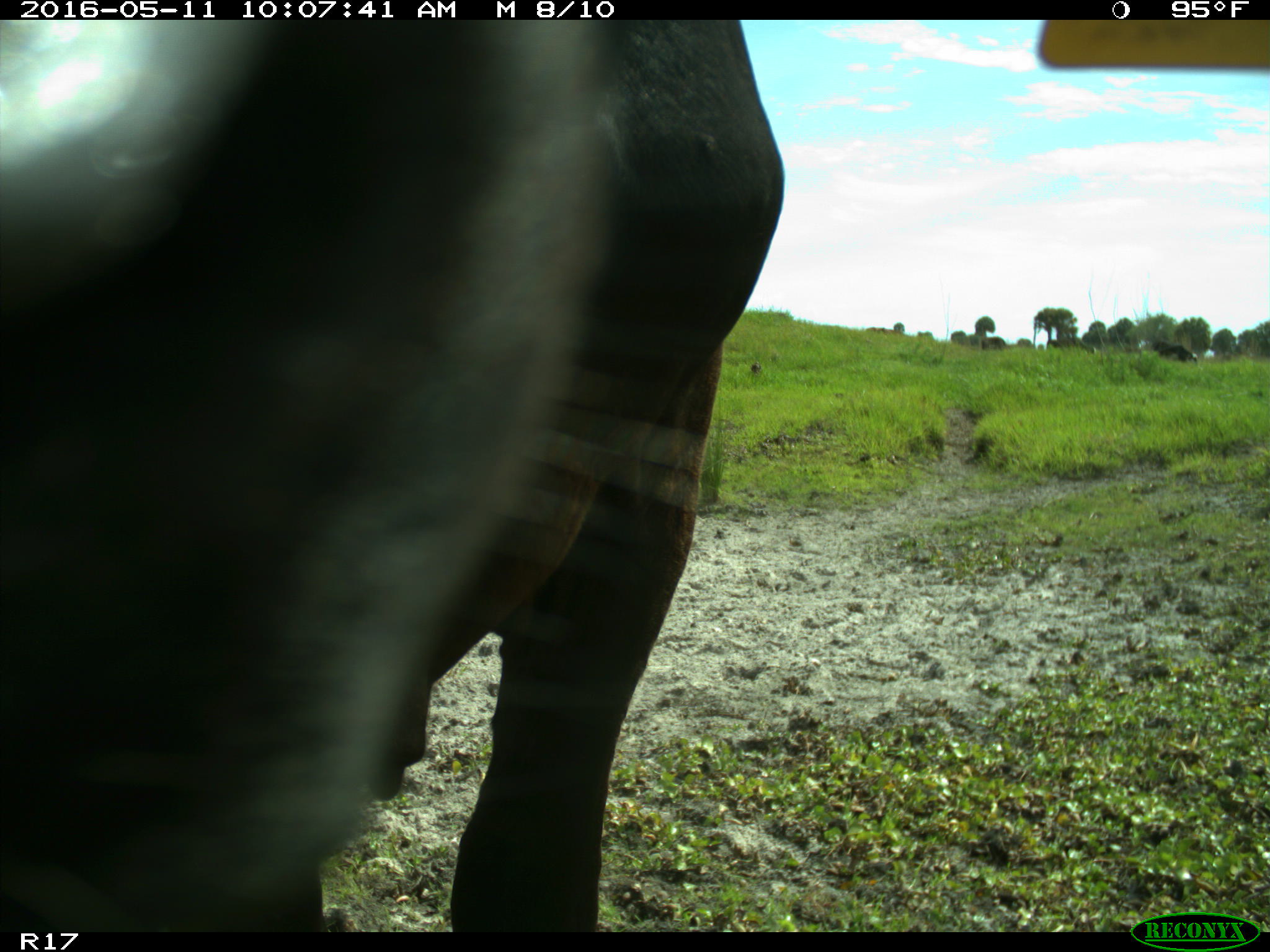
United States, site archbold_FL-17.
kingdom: Animalia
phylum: Chordata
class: Mammalia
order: Artiodactyla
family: Bovidae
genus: Bos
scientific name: Bos taurus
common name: domestic cow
Bos taurus (domestic cow).